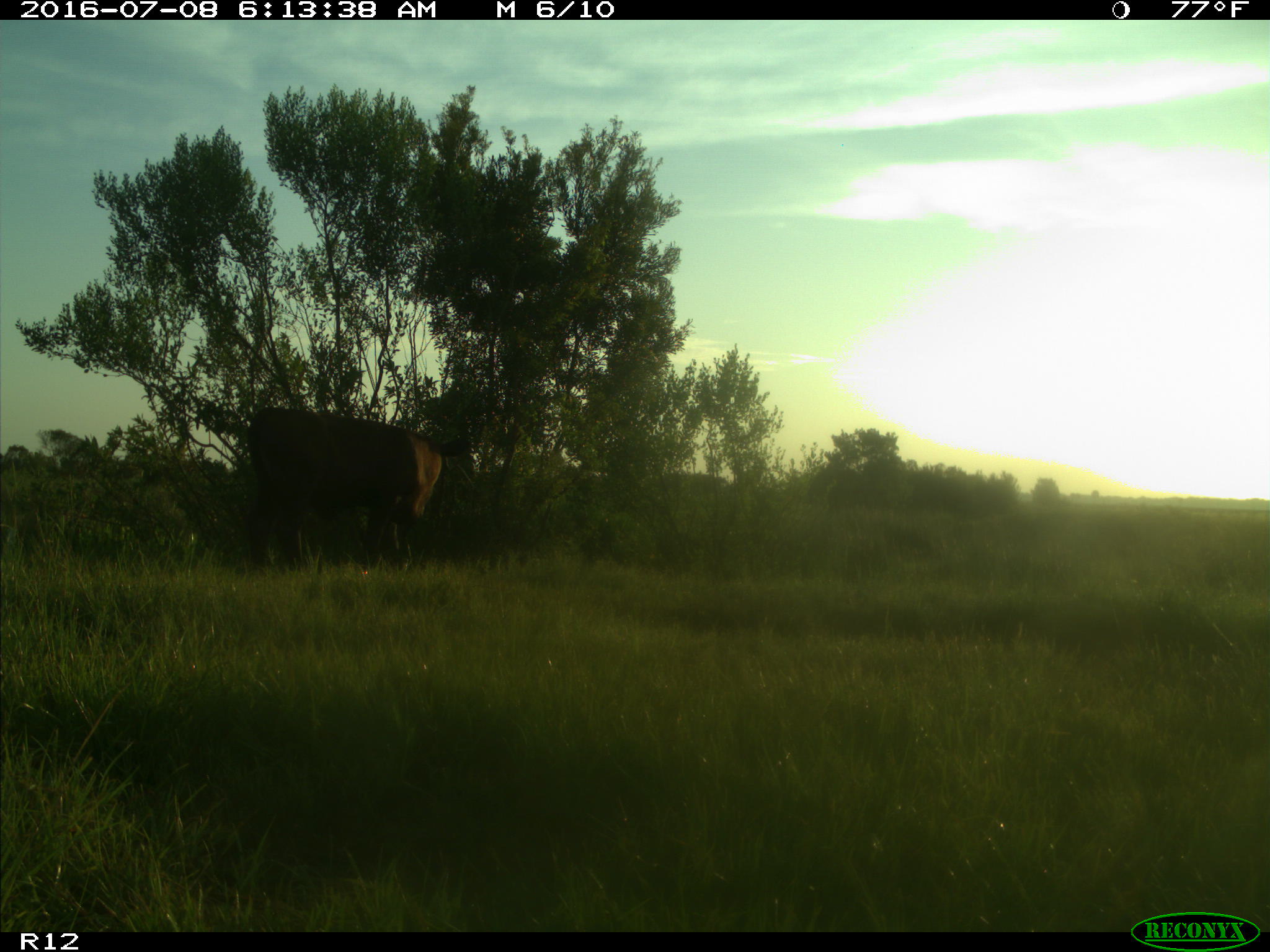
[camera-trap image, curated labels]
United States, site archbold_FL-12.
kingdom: Animalia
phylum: Chordata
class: Mammalia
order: Artiodactyla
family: Bovidae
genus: Bos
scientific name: Bos taurus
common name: domestic cow